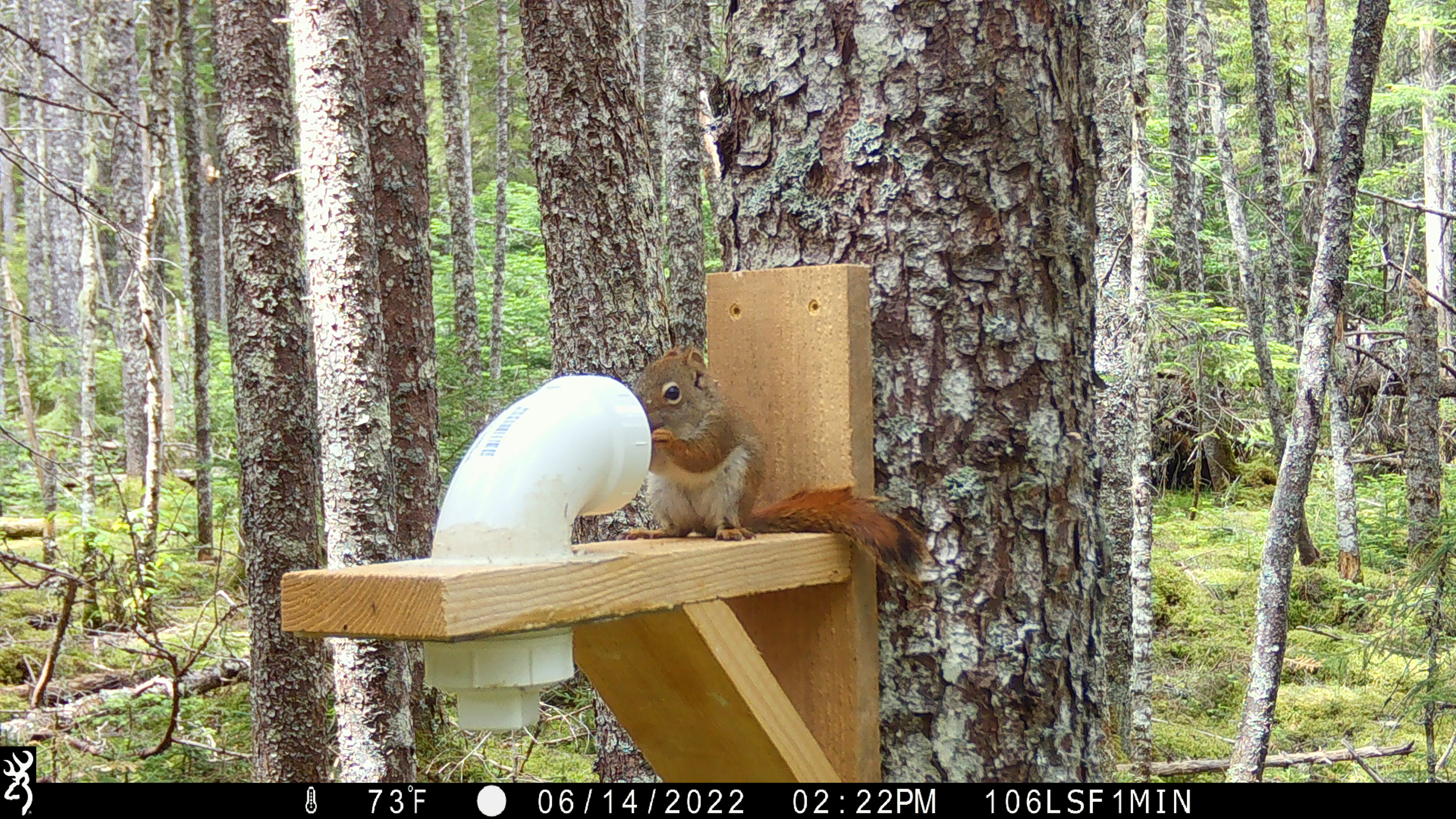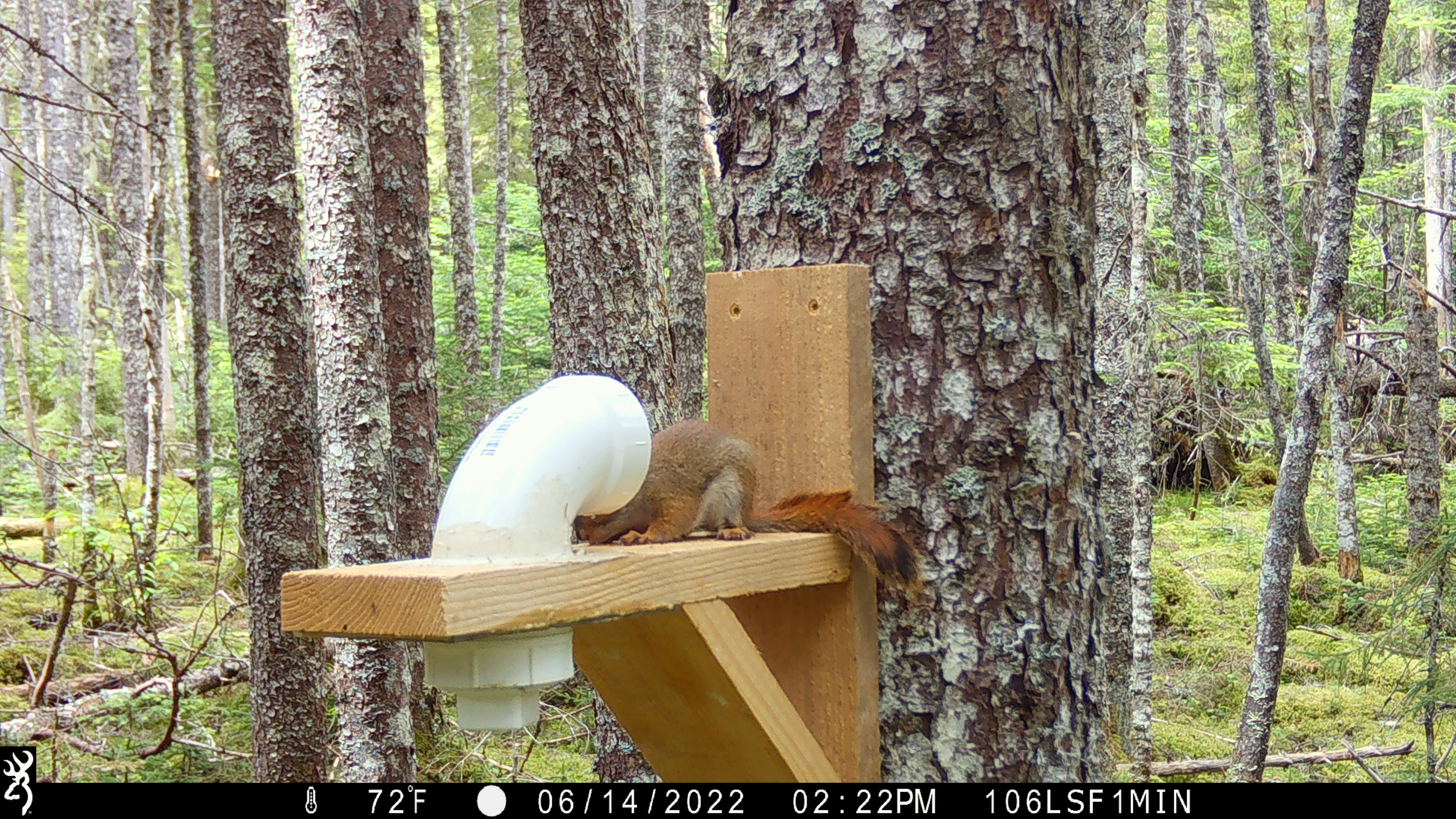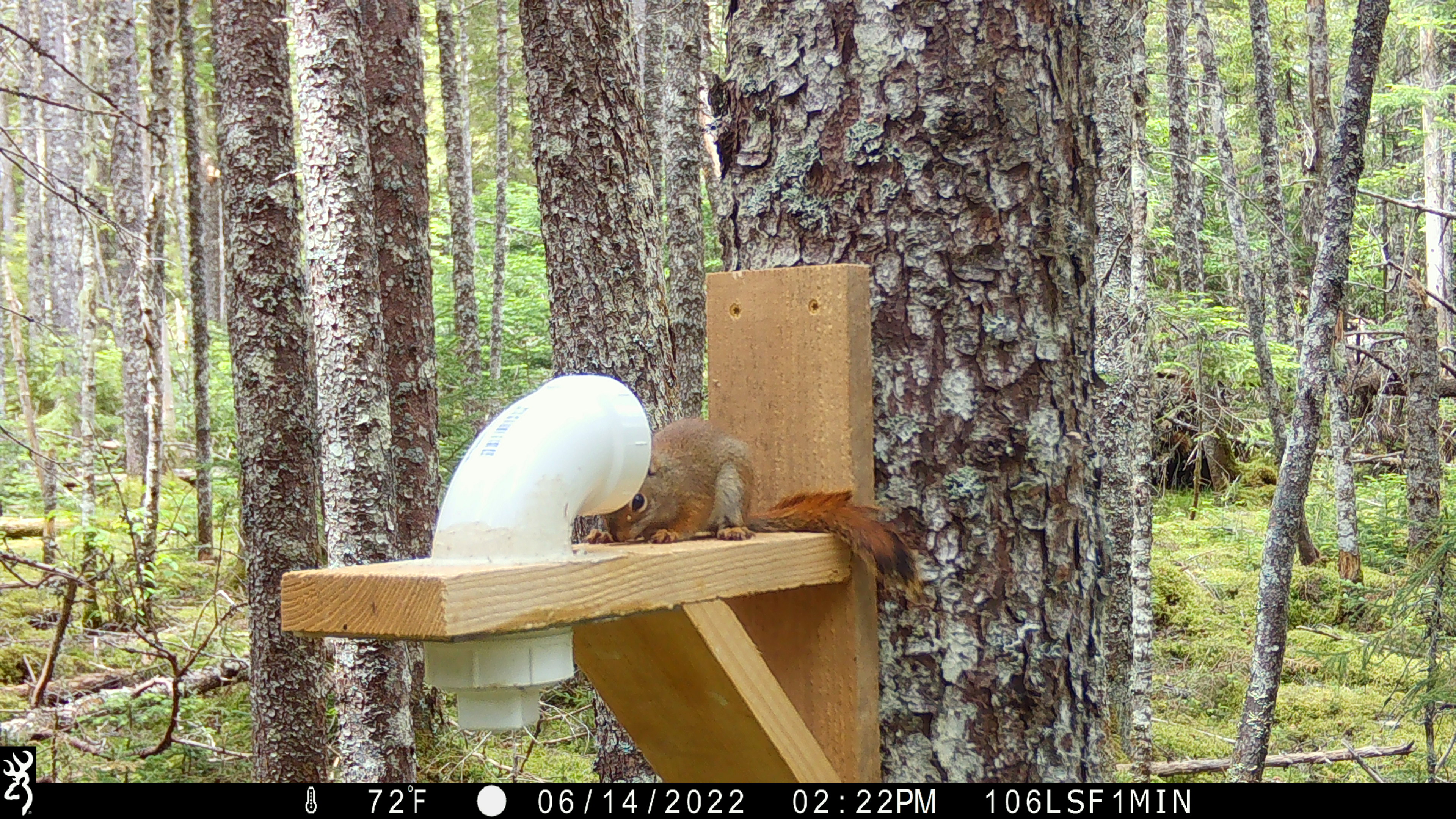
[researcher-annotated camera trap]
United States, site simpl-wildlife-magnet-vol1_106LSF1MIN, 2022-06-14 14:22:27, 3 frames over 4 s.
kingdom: Animalia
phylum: Chordata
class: Mammalia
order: Rodentia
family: Sciuridae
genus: Tamiasciurus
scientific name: Tamiasciurus hudsonicus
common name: red squirrel